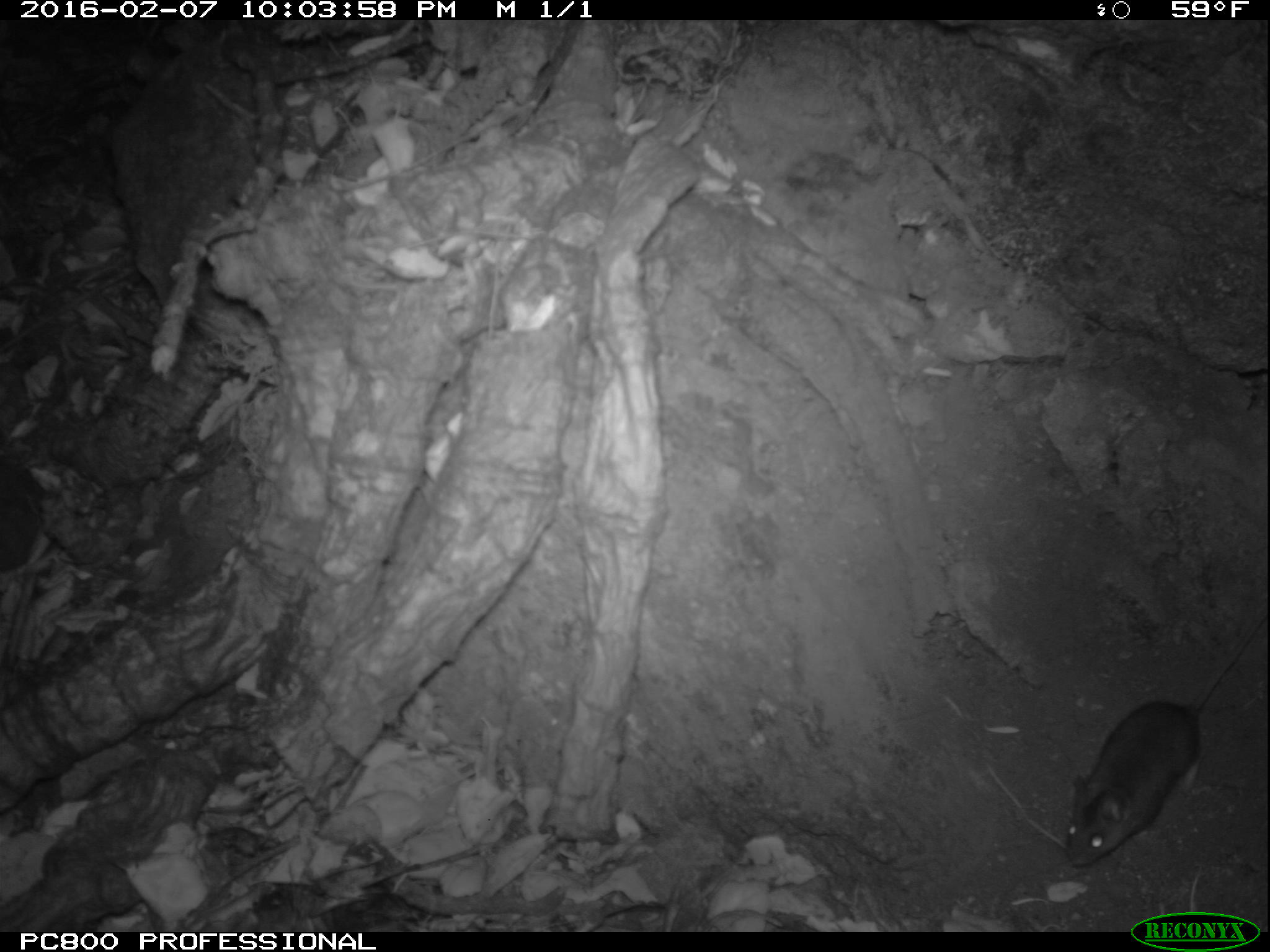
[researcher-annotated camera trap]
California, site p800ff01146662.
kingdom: Animalia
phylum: Chordata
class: Mammalia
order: Rodentia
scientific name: Rodentia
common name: rodent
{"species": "rodent (Rodentia)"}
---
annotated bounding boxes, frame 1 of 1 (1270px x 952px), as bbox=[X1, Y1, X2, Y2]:
rodent: bbox=[1062, 608, 1269, 867]